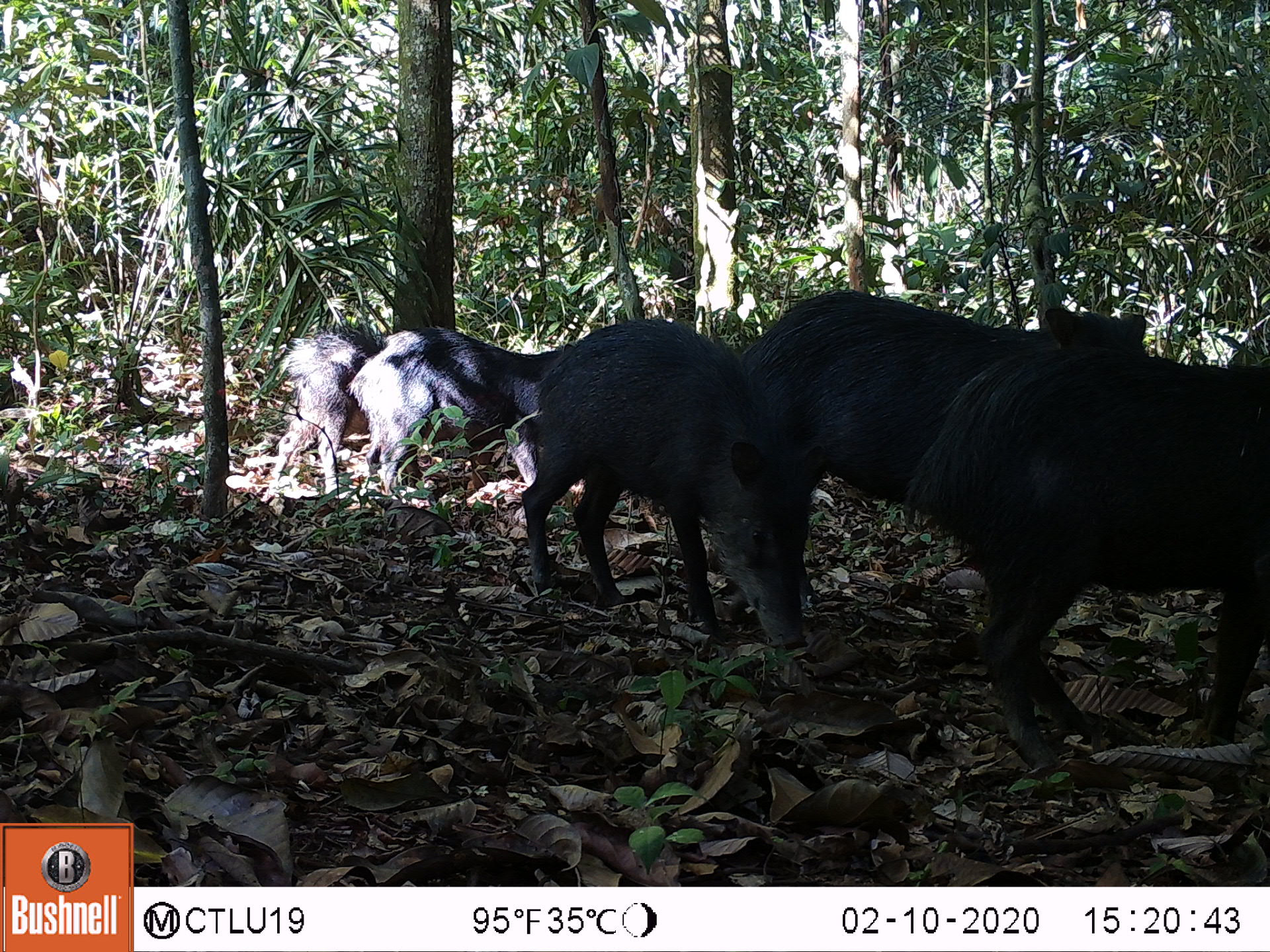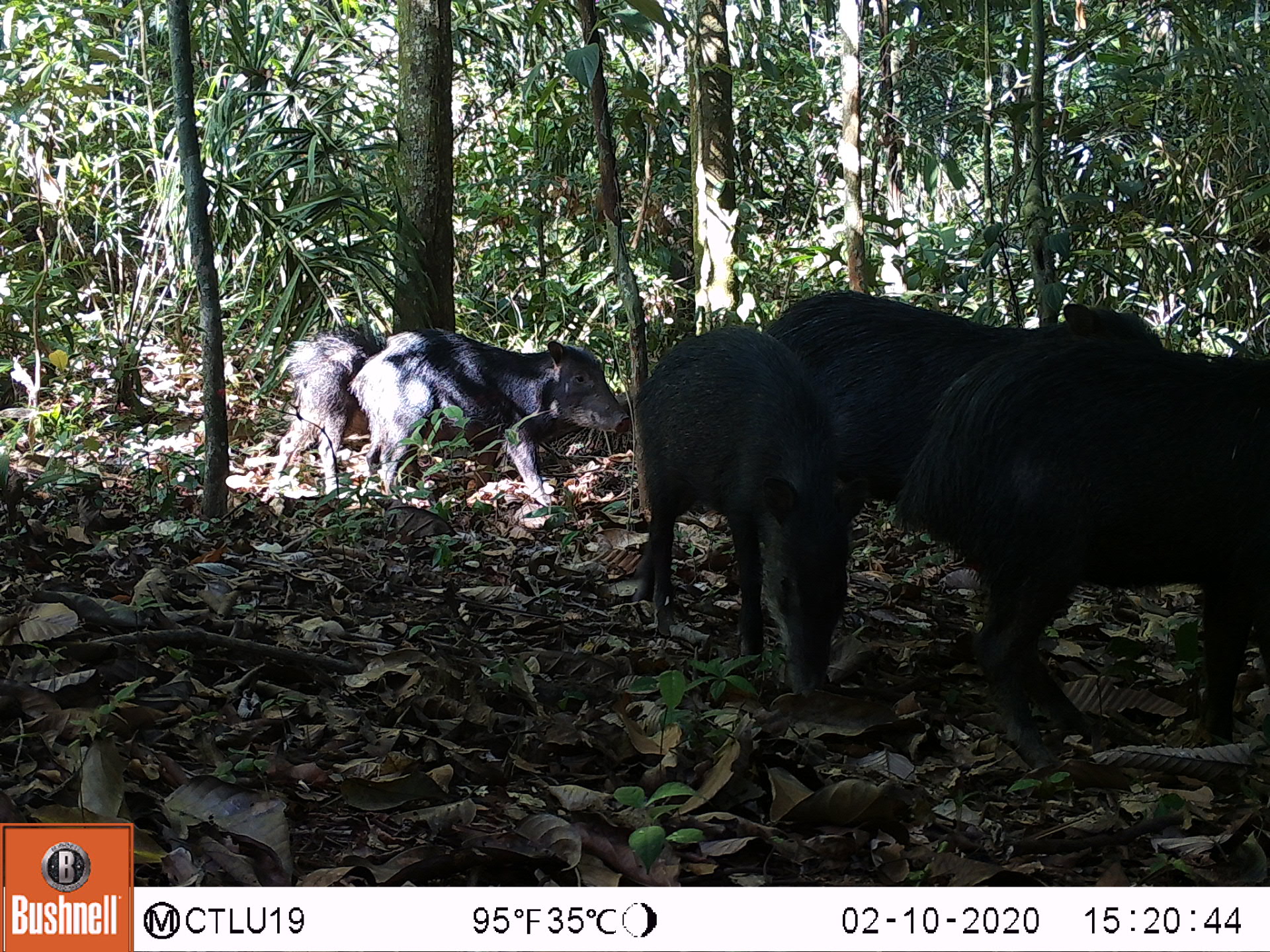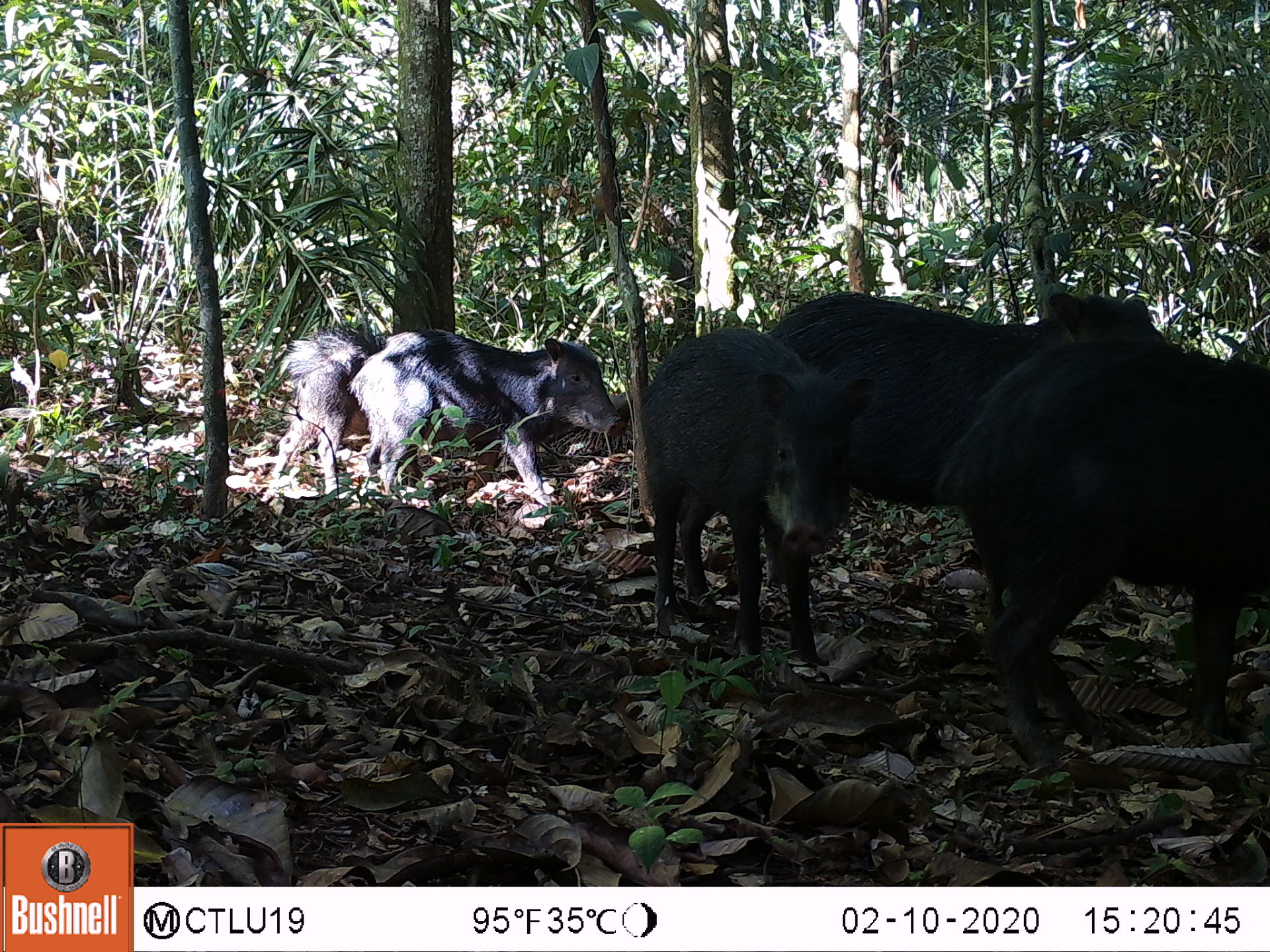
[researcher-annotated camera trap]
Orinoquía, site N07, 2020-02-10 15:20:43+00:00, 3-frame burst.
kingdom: Animalia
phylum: Chordata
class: Mammalia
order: Artiodactyla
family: Tayassuidae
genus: Tayassu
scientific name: Tayassu pecari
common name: white-lipped peccary